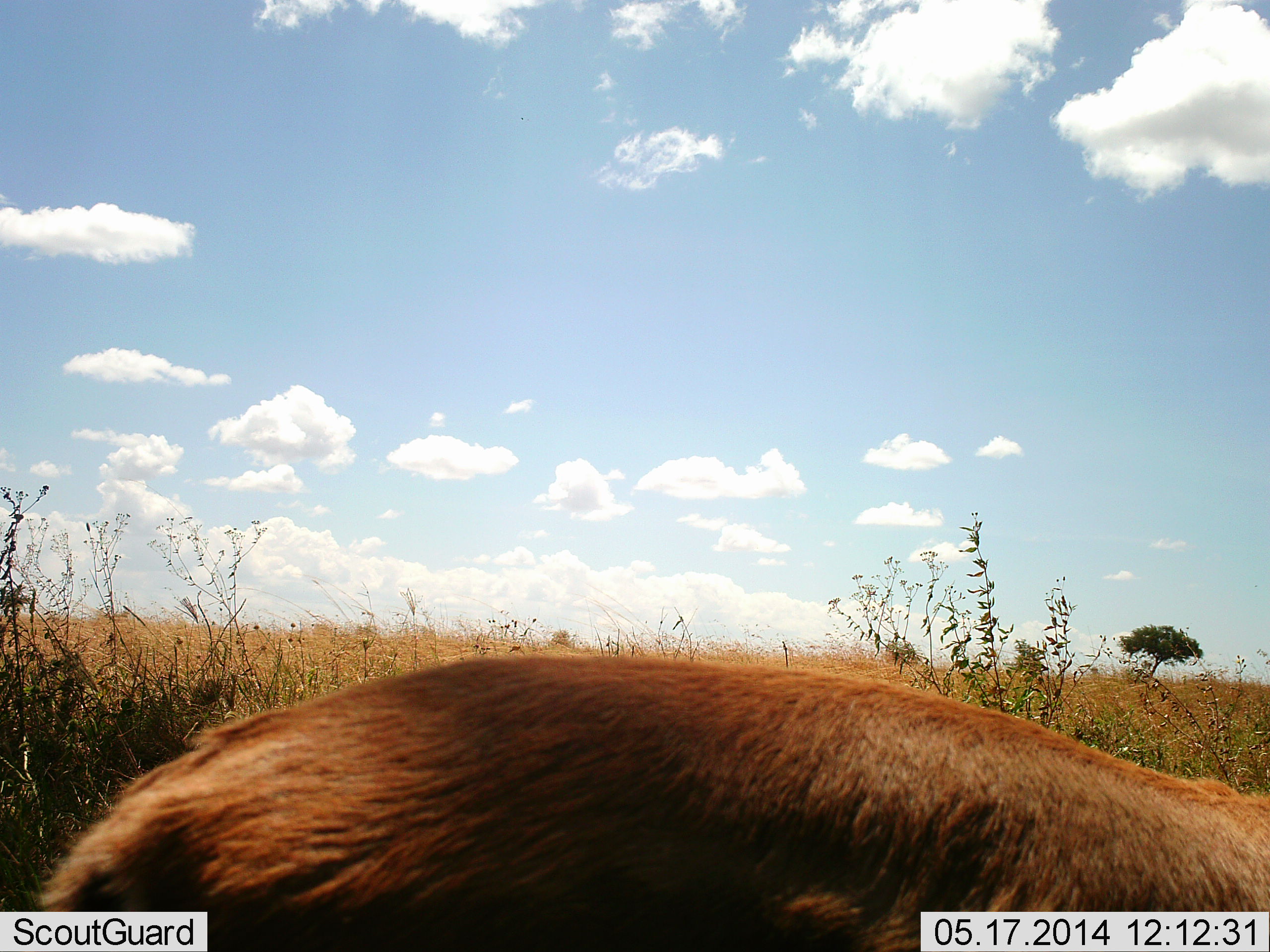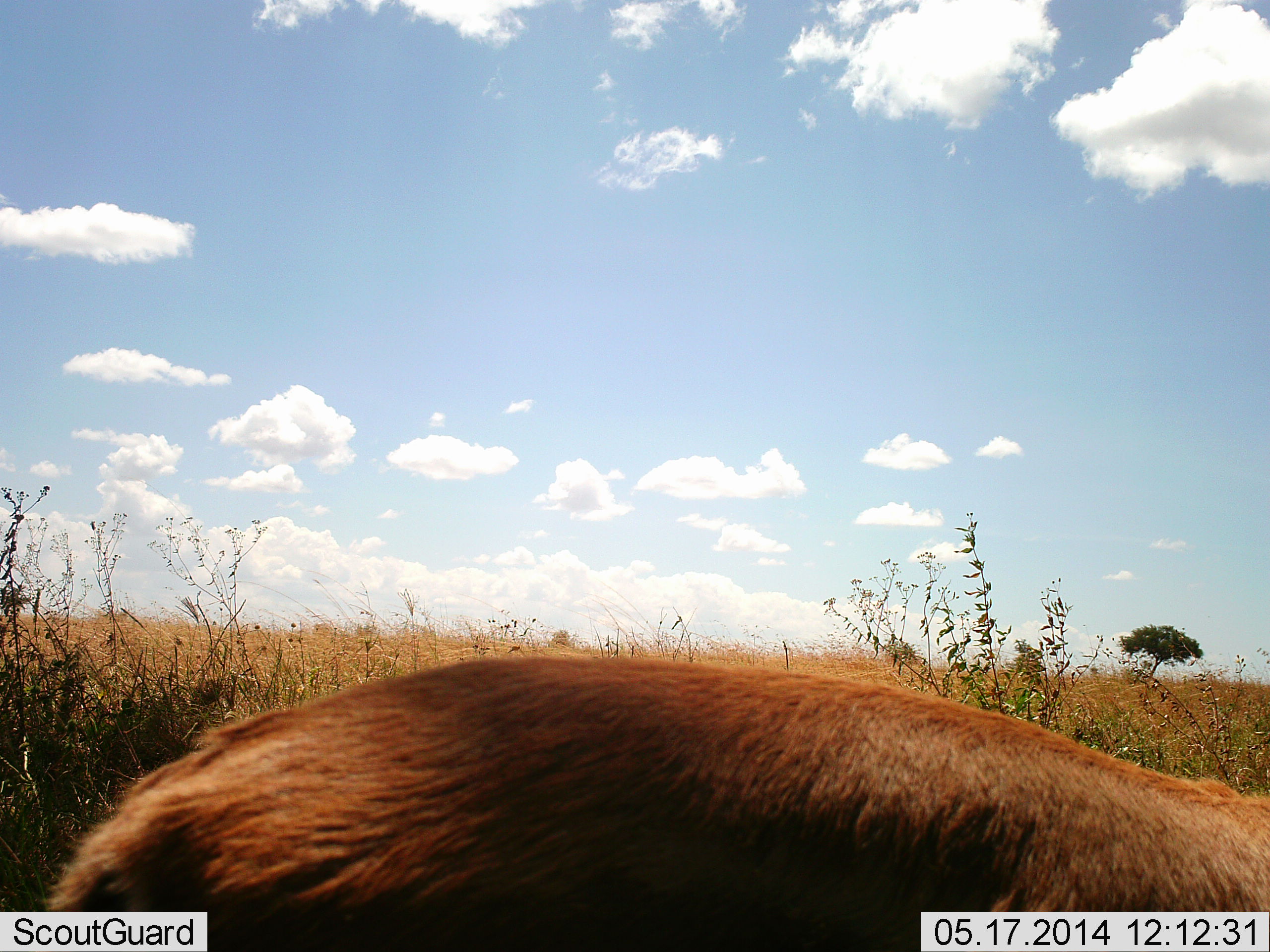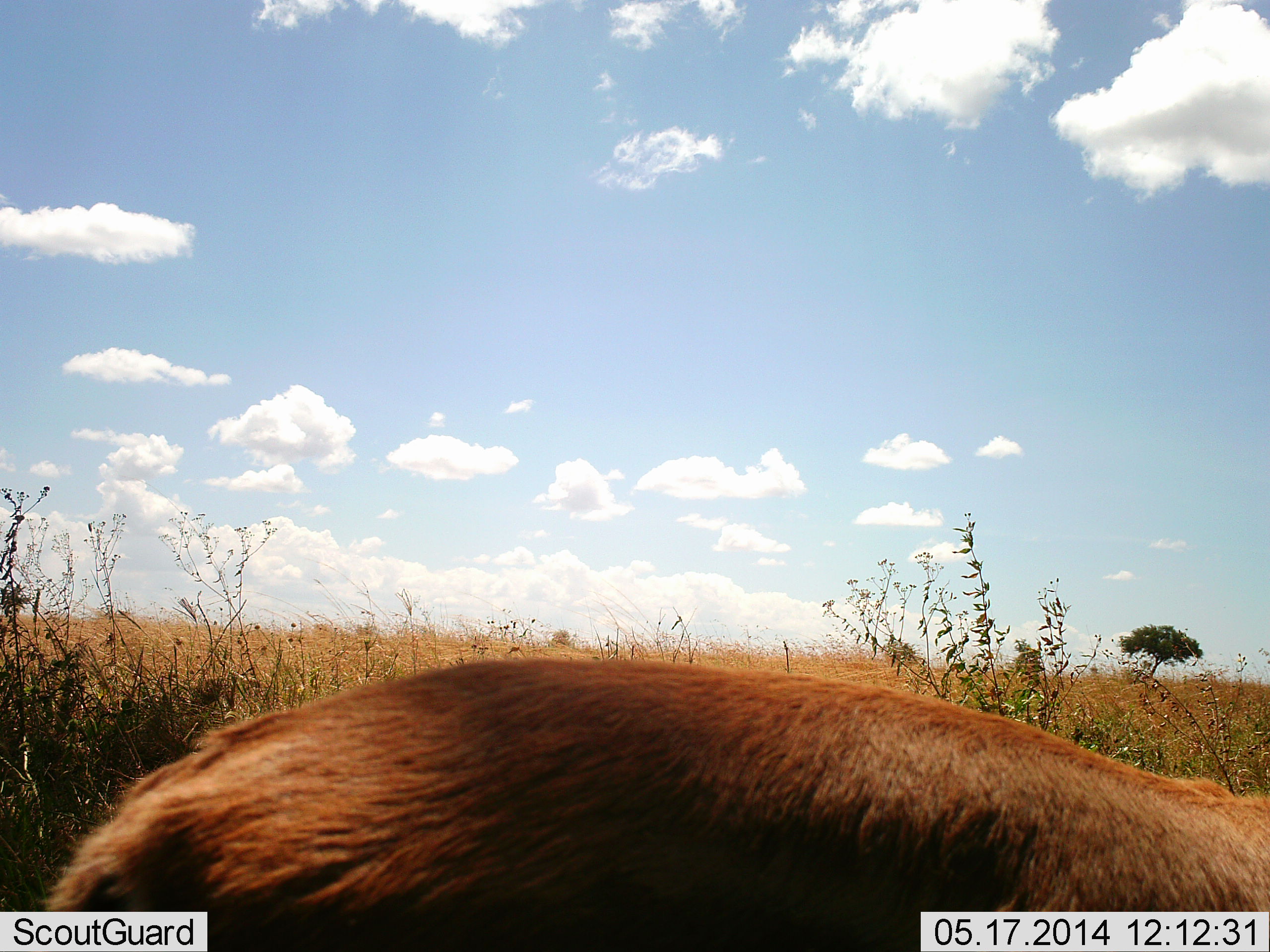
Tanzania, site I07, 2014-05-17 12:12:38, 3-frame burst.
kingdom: Animalia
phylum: Chordata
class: Mammalia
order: Artiodactyla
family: Bovidae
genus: Eudorcas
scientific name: Eudorcas thomsonii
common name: thomson's gazelle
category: gazellethomsons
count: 1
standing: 100%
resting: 0%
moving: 0%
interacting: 0%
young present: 0%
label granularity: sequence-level